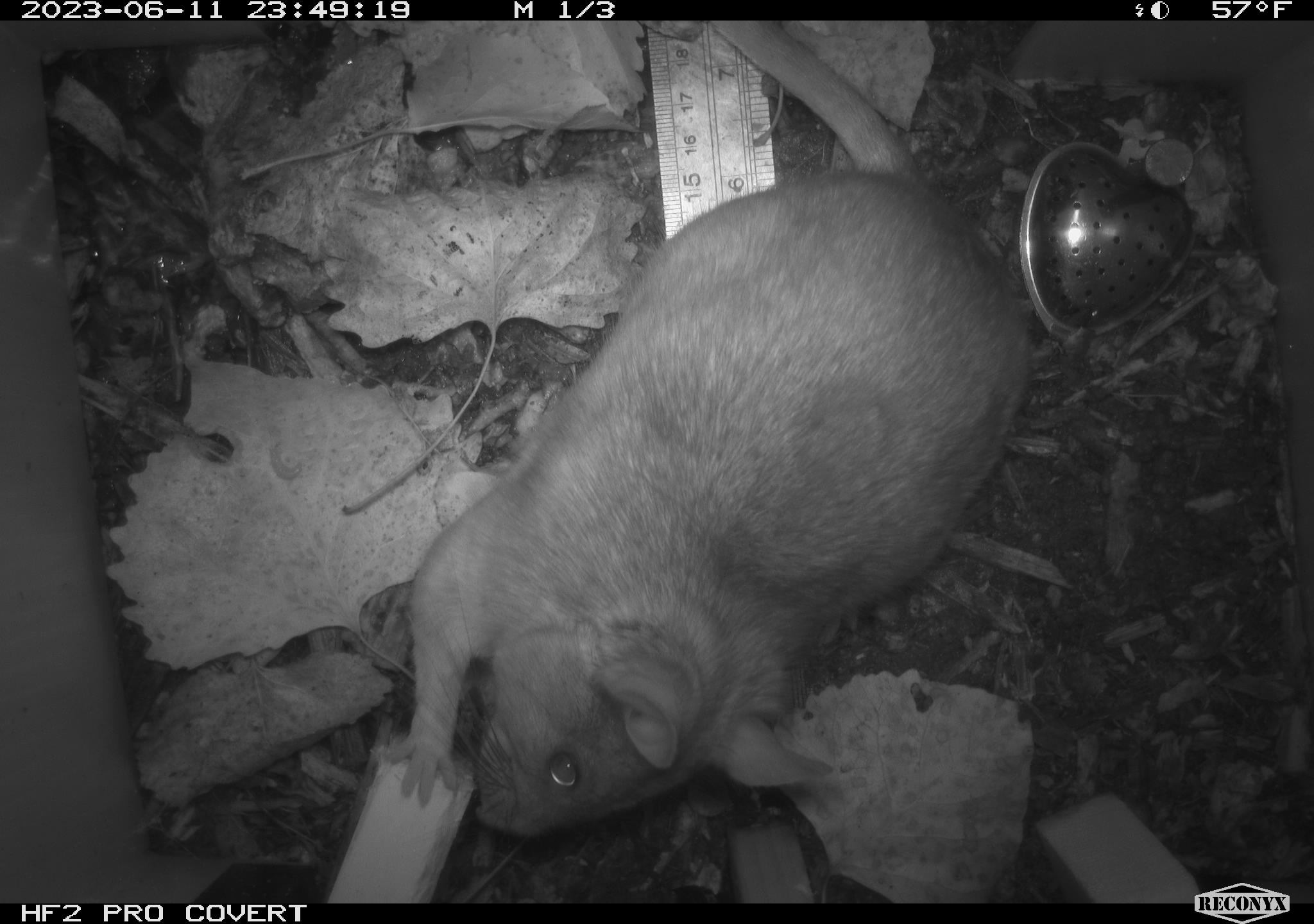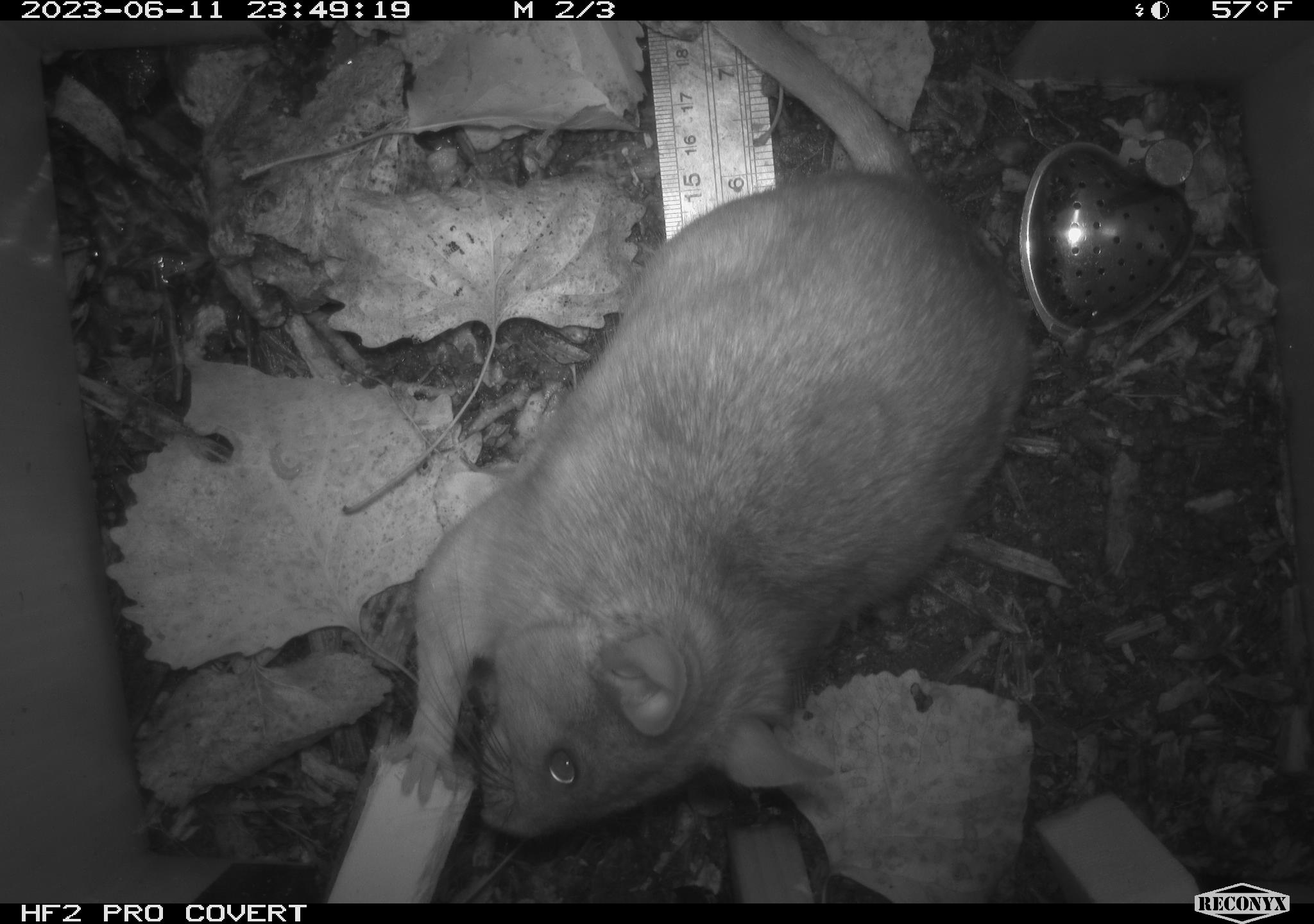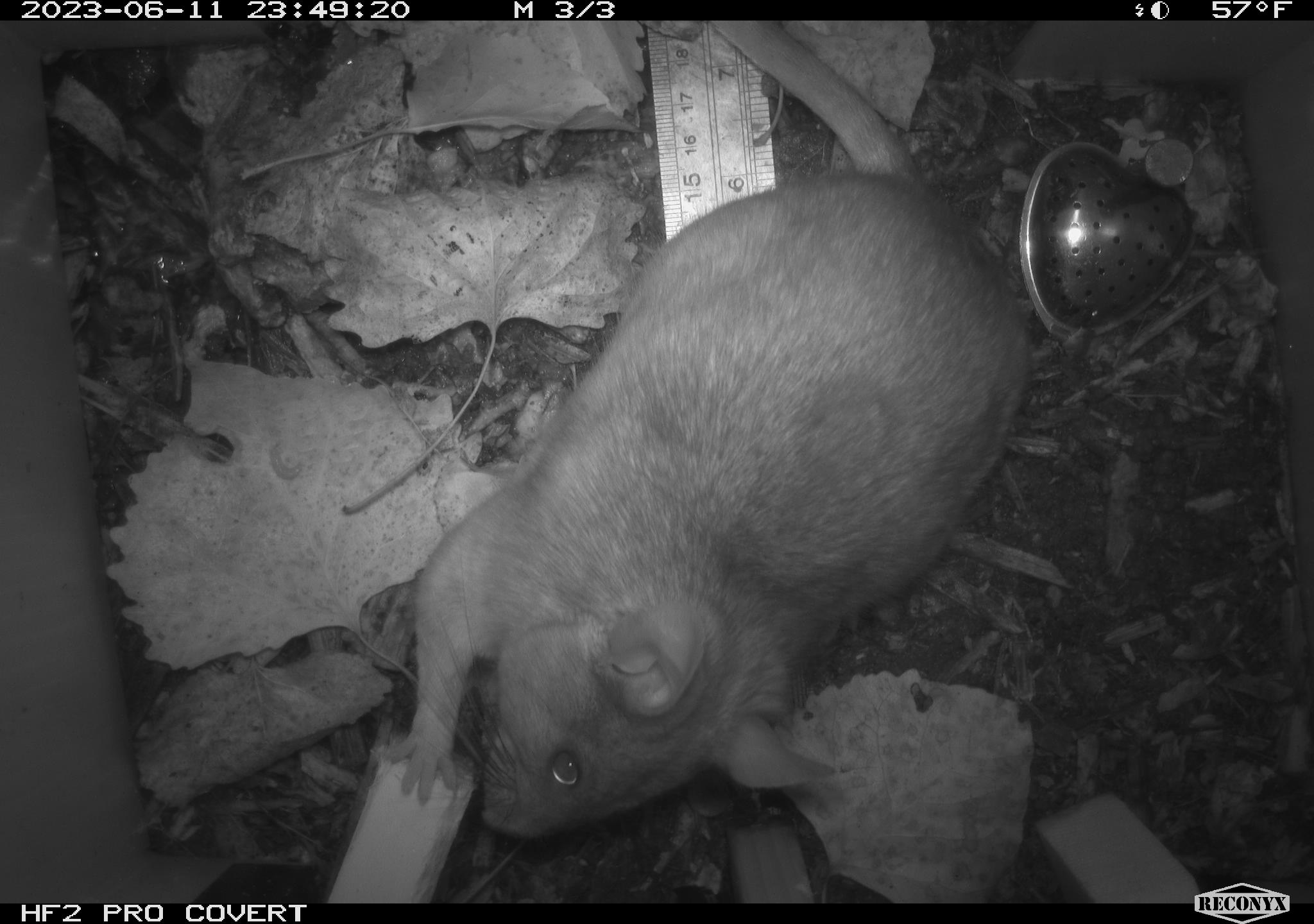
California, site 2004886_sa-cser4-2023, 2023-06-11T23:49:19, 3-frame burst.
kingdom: Animalia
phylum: Chordata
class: Mammalia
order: Rodentia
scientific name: Rodentia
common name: woodrat or rat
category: woodrat or rat species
Woodrat or rat species (woodrat or rat) (Rodentia).